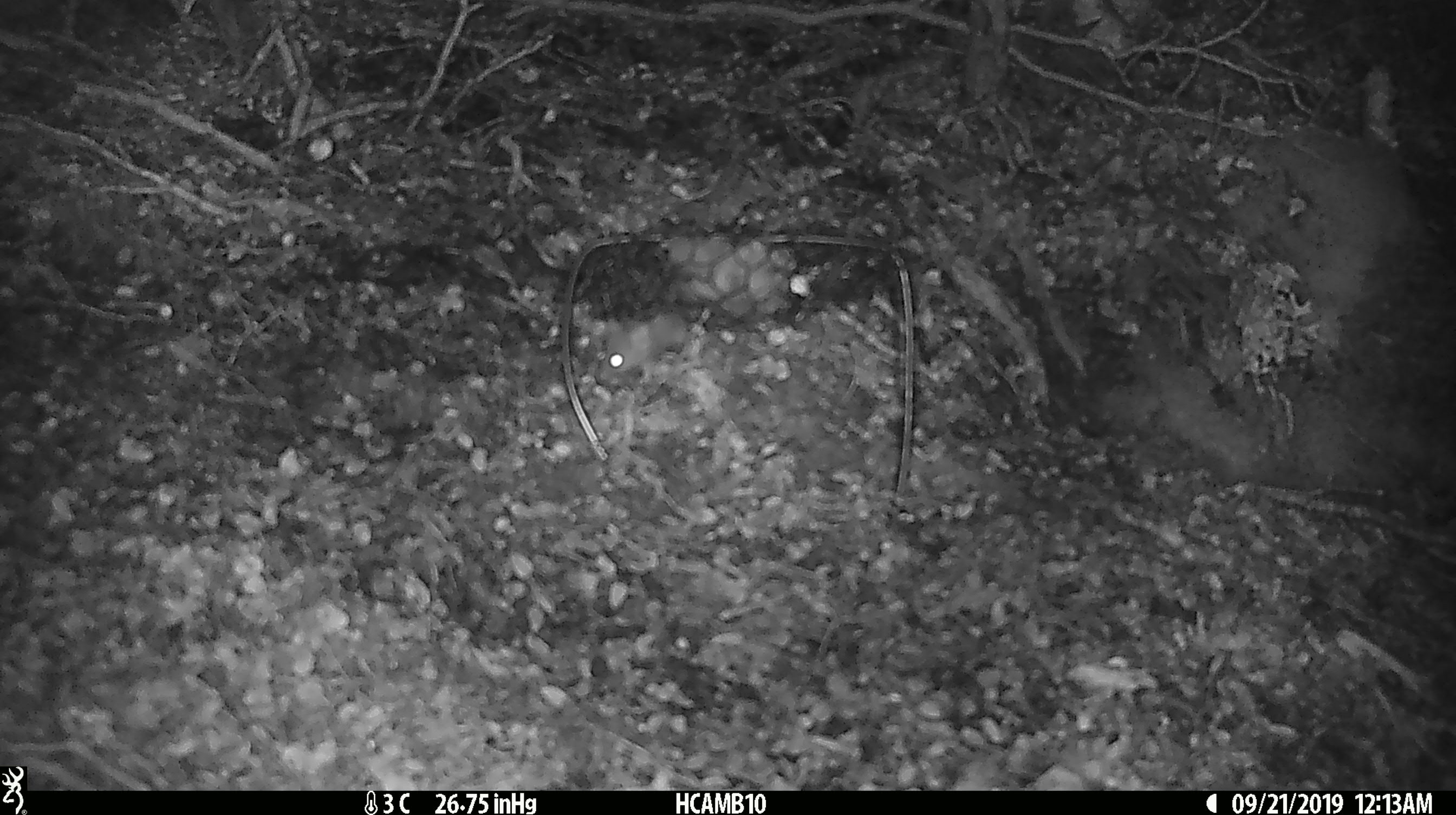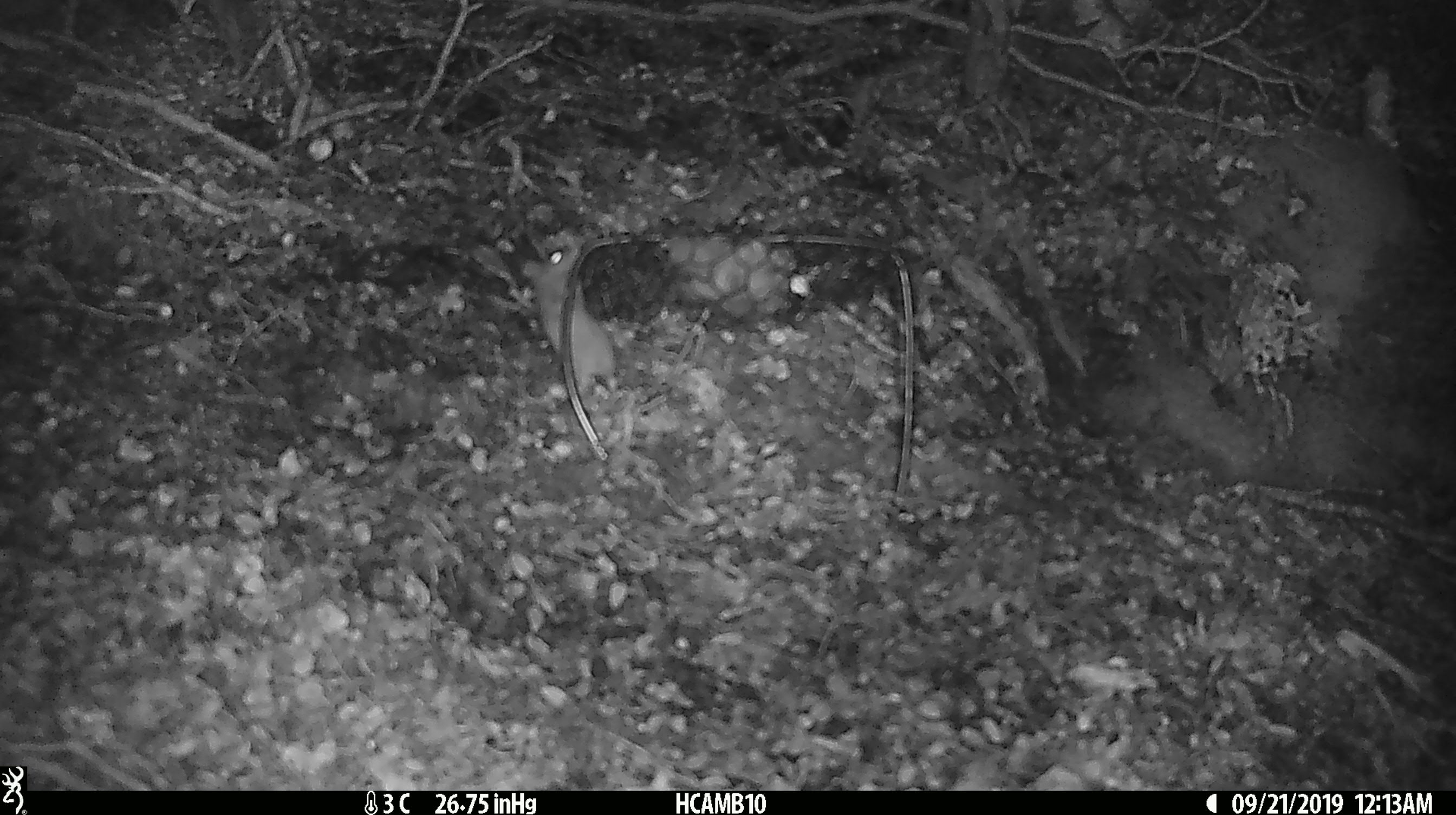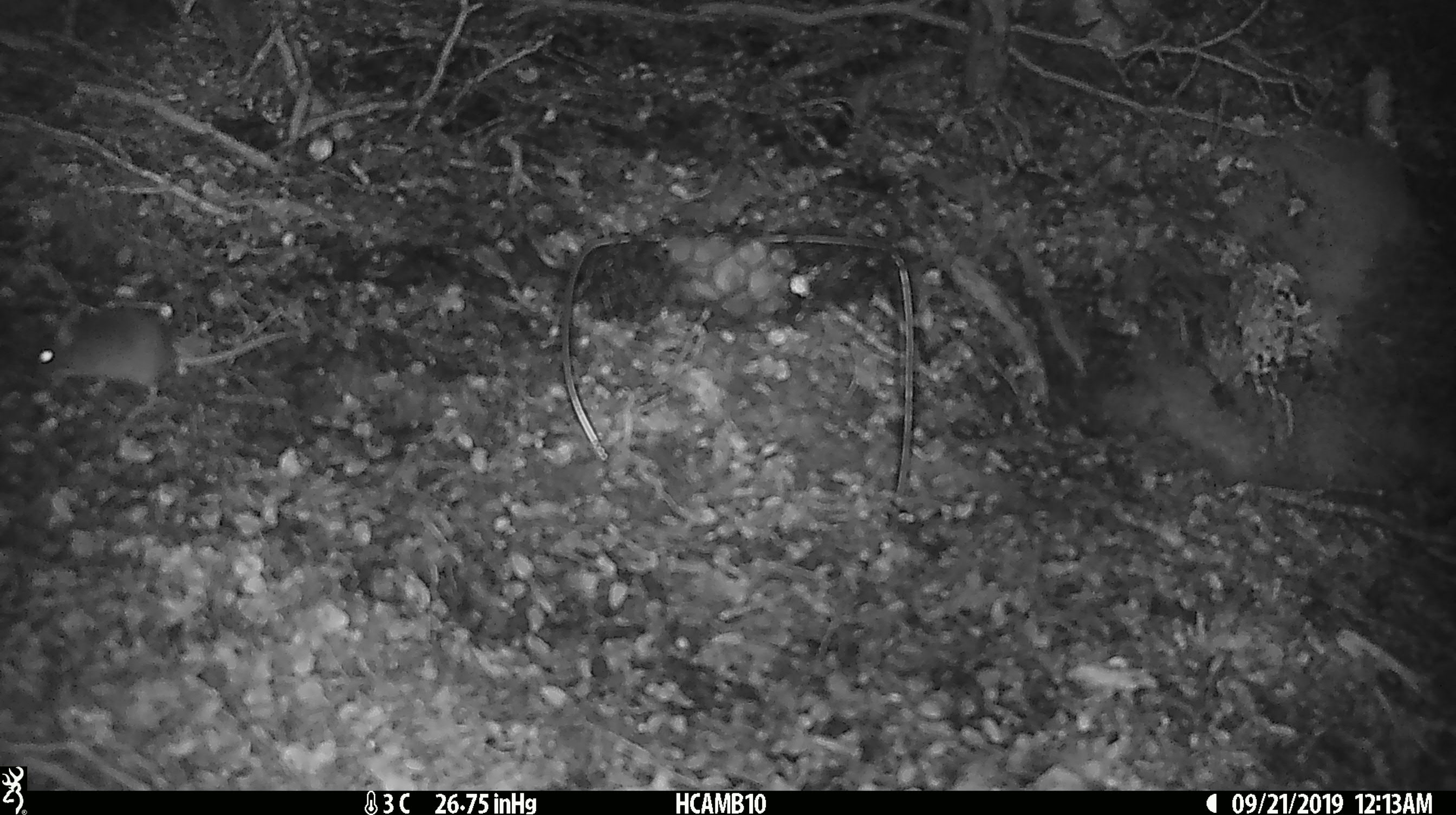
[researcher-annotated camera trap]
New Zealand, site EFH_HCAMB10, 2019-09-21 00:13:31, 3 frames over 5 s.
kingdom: Animalia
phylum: Chordata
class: Mammalia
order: Rodentia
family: Muridae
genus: Mus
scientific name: Mus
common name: mouse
Mouse (Mus).